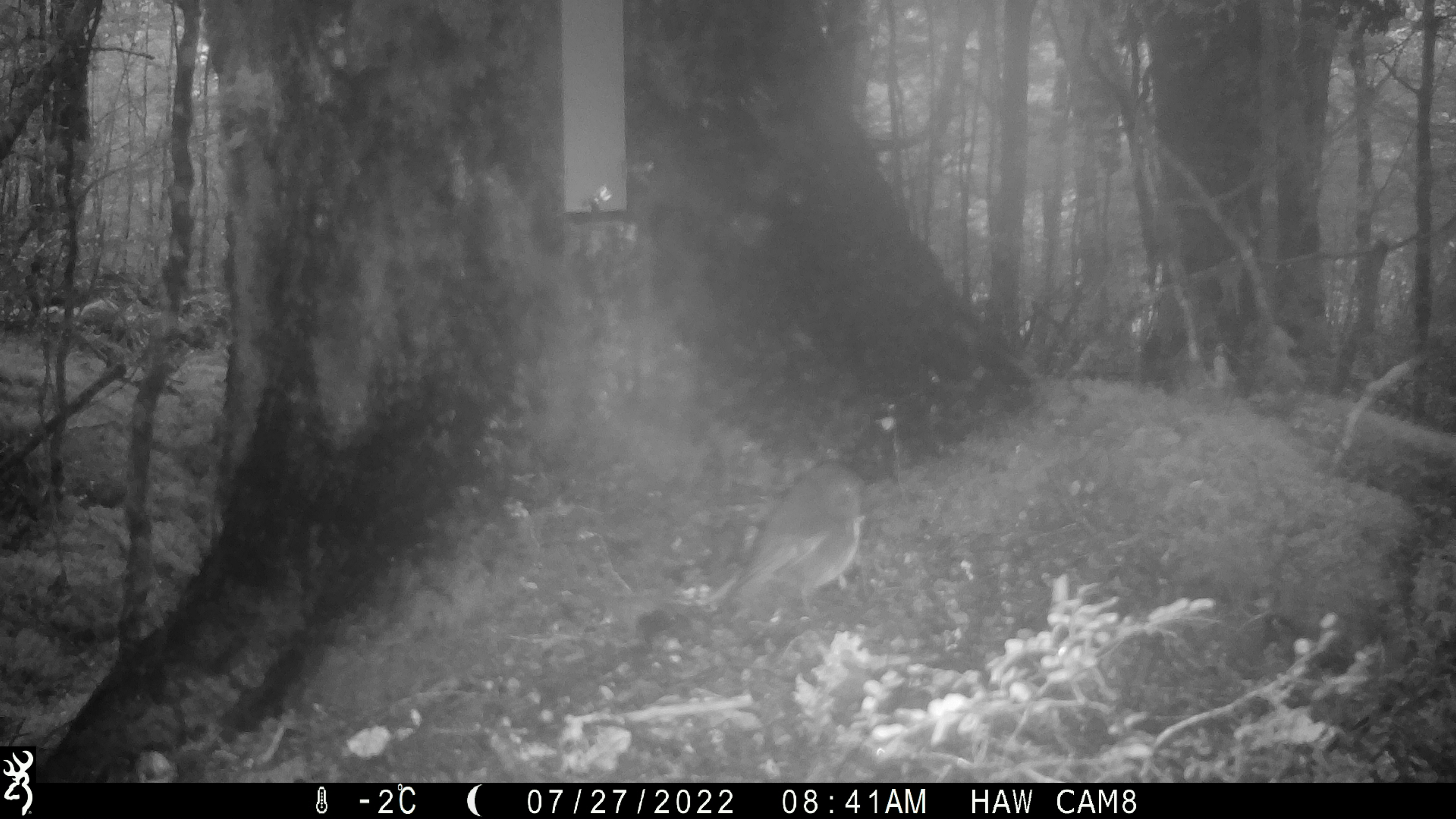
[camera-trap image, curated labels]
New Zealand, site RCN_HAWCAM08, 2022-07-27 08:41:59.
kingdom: Animalia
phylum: Chordata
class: Aves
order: Passeriformes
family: Petroicidae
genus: Petroica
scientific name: Petroica australis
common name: new zealand robin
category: robin